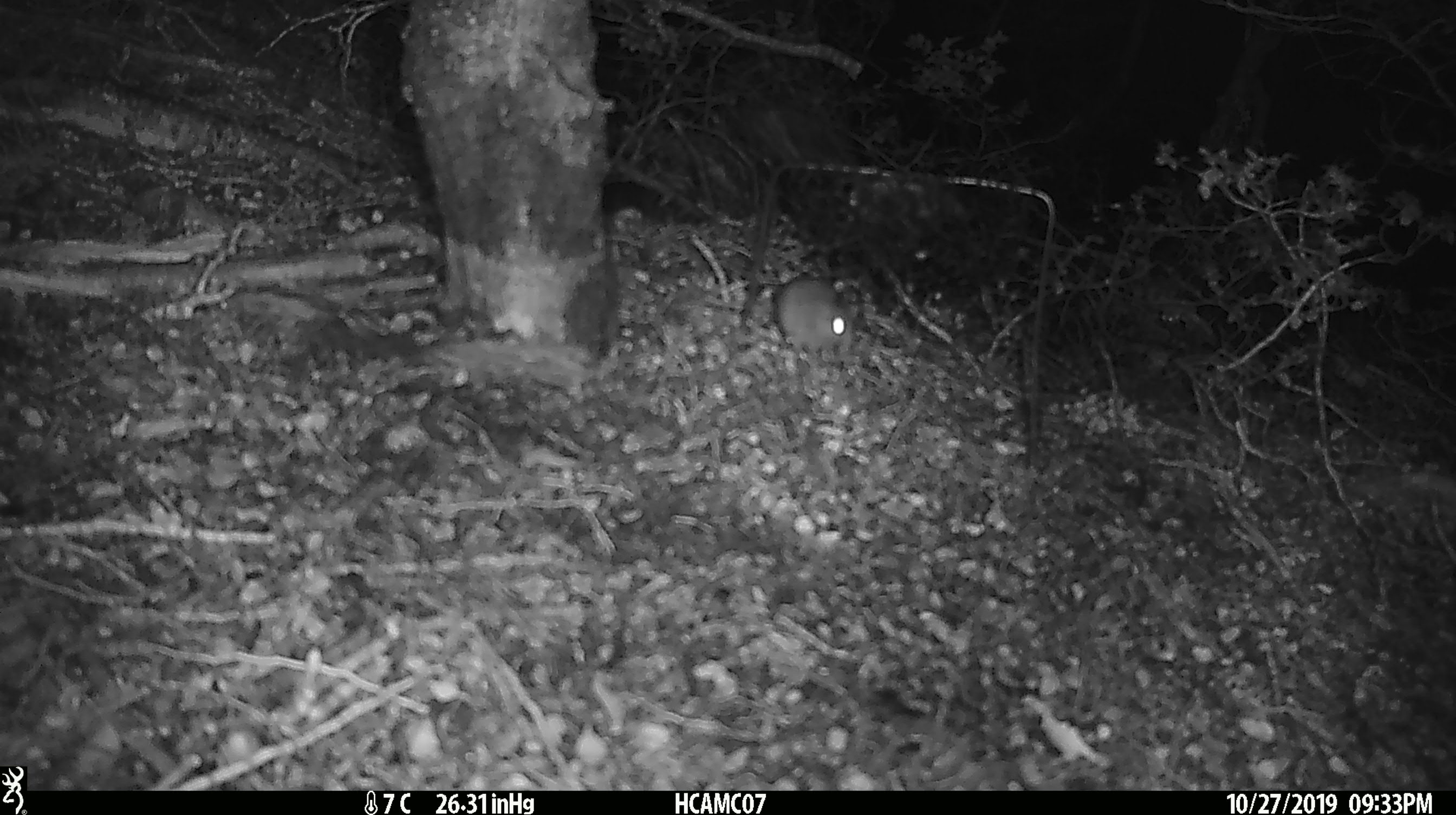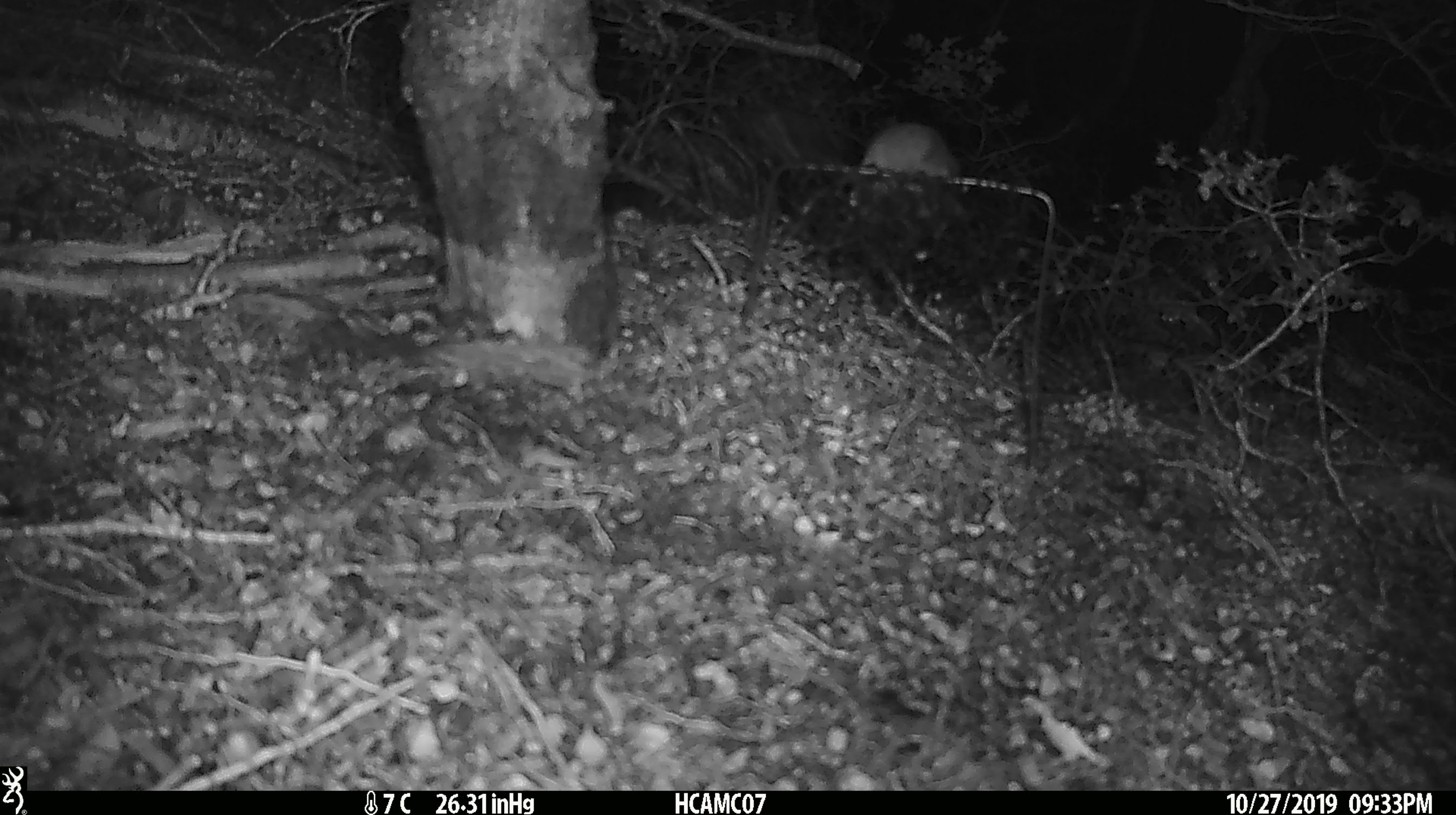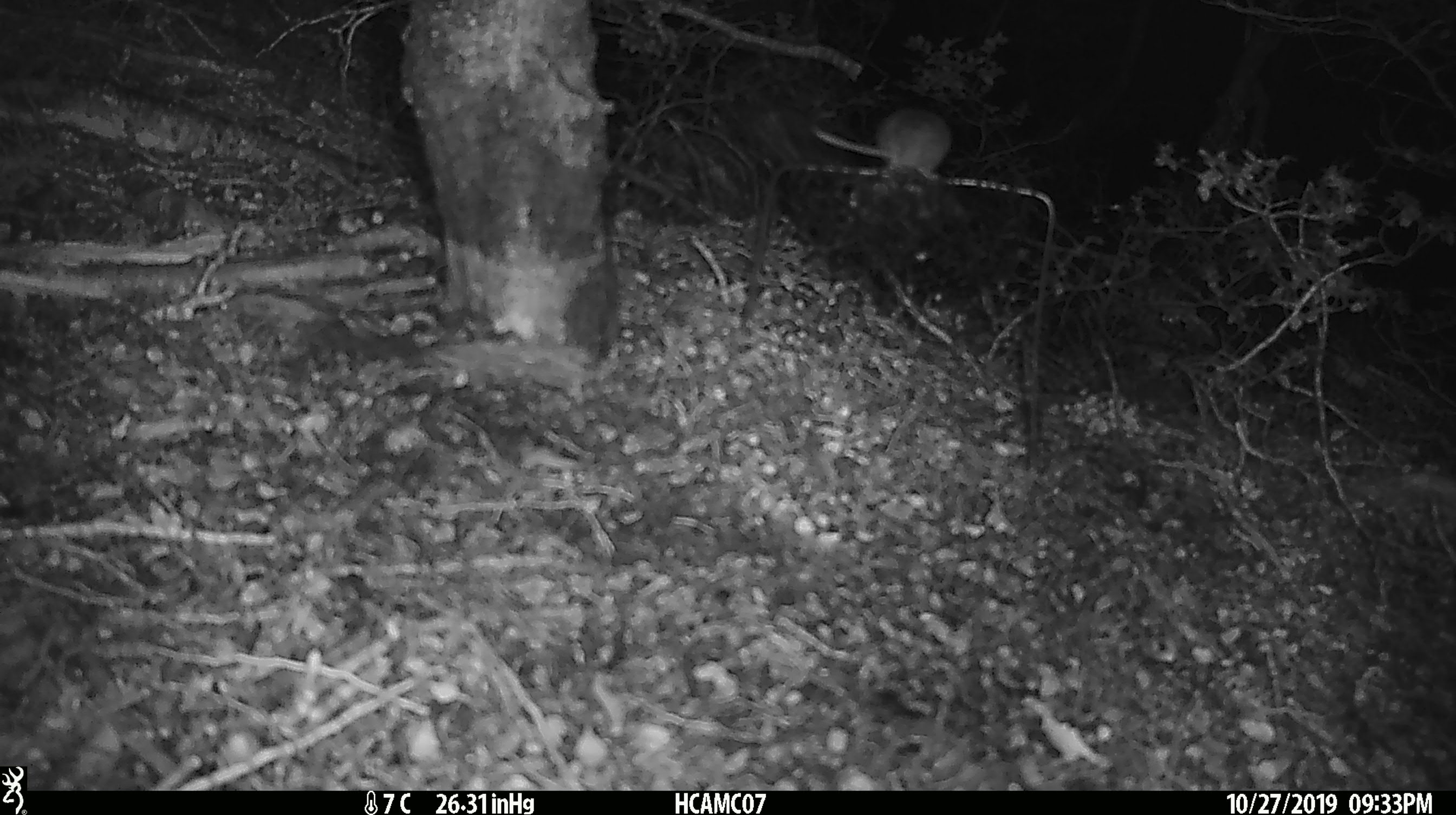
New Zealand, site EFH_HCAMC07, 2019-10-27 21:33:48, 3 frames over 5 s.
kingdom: Animalia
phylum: Chordata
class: Mammalia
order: Rodentia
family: Muridae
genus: Mus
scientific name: Mus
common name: mouse